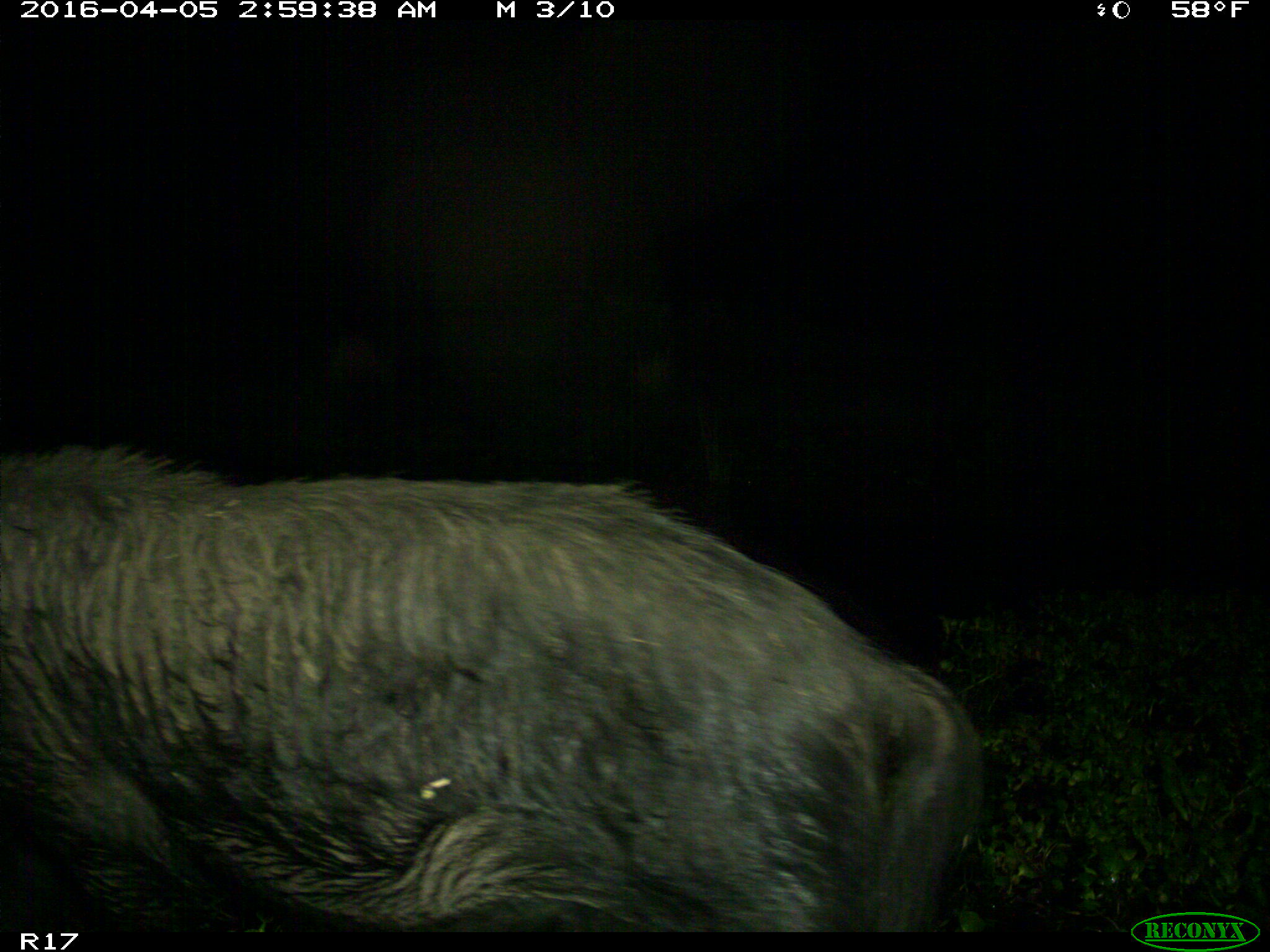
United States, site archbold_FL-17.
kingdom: Animalia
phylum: Chordata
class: Mammalia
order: Artiodactyla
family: Suidae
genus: Sus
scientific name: Sus scrofa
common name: wild boar